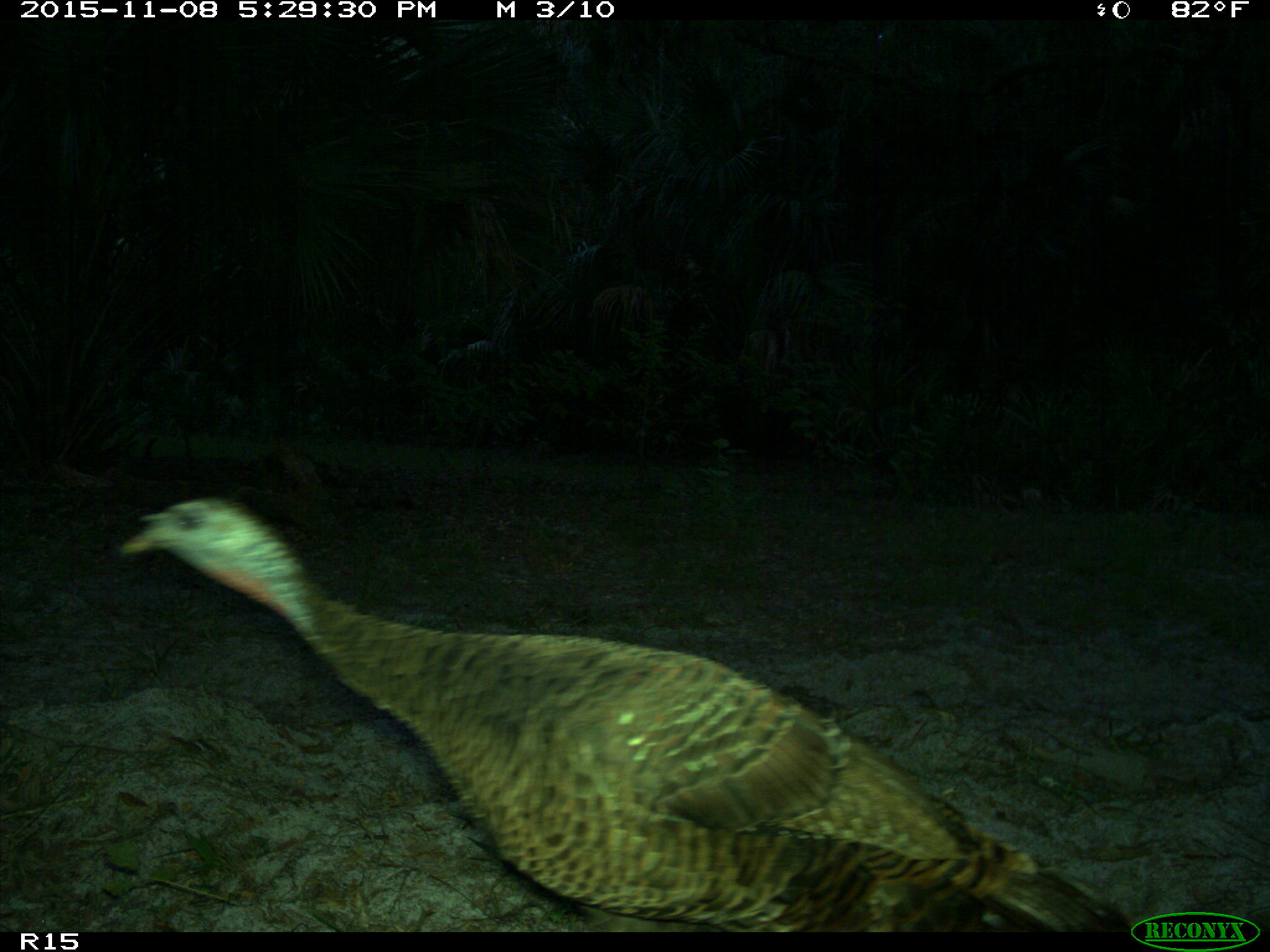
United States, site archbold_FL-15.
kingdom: Animalia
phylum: Chordata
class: Aves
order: Galliformes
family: Phasianidae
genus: Meleagris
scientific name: Meleagris gallopavo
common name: wild turkey